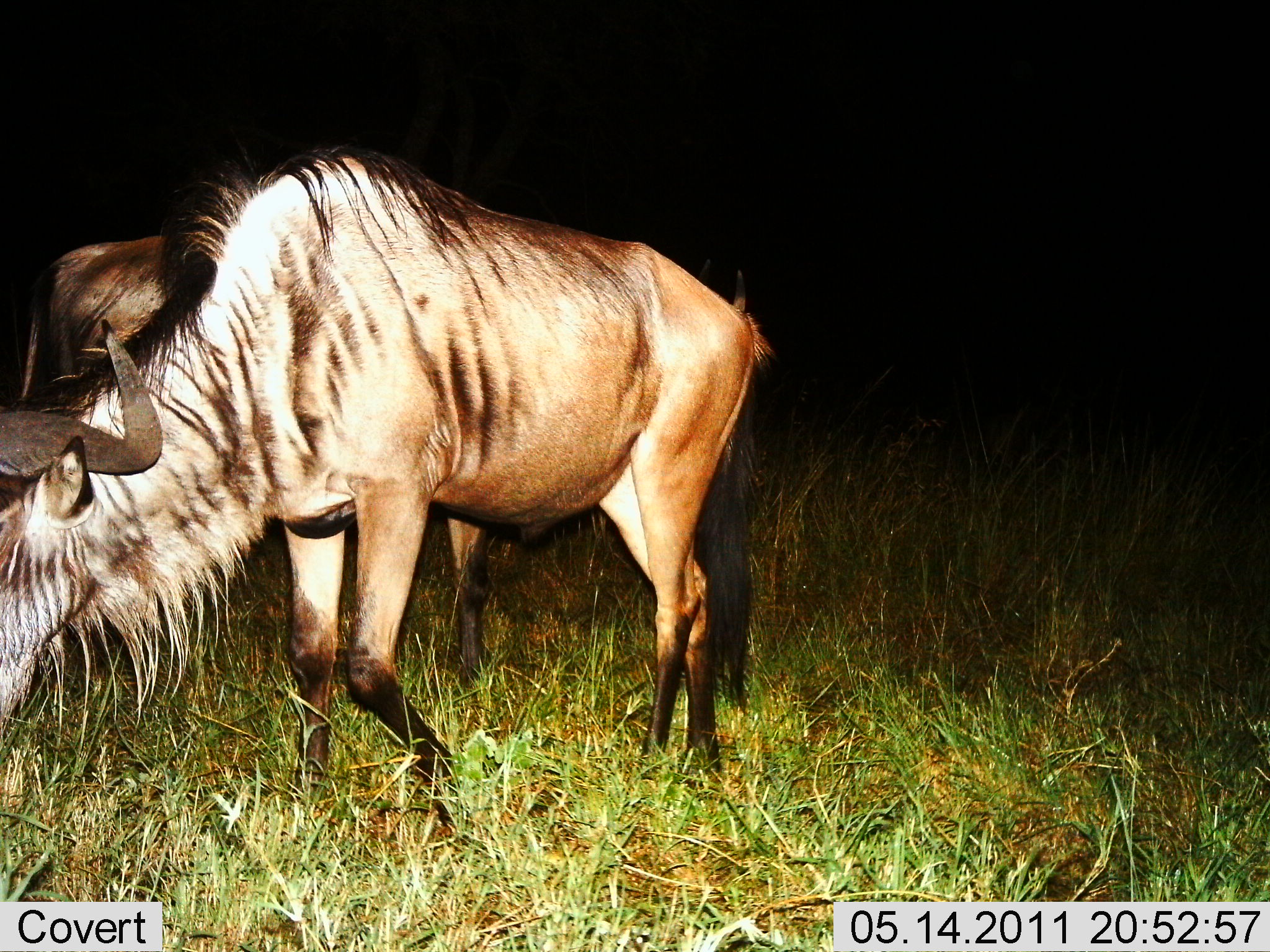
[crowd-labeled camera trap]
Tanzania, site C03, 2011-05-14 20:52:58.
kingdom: Animalia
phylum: Chordata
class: Mammalia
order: Artiodactyla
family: Bovidae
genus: Connochaetes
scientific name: Connochaetes taurinus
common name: blue wildebeest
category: wildebeest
Wildebeest (blue wildebeest) (Connochaetes taurinus), count 2. Behavior (volunteer vote fractions): standing 50%, resting 0%, moving 17%, interacting 0%. Young present (vote fraction): 0%. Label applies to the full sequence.